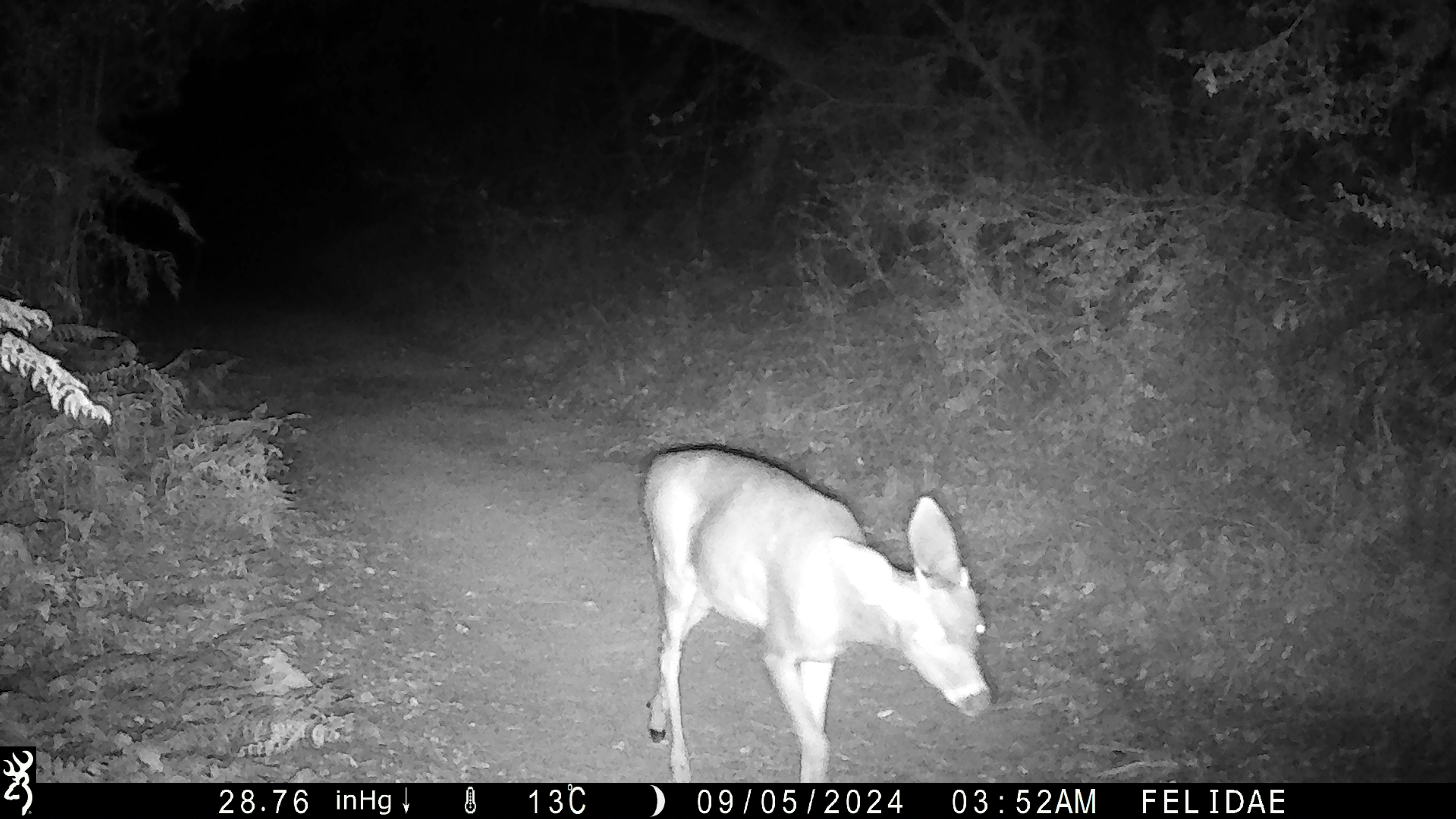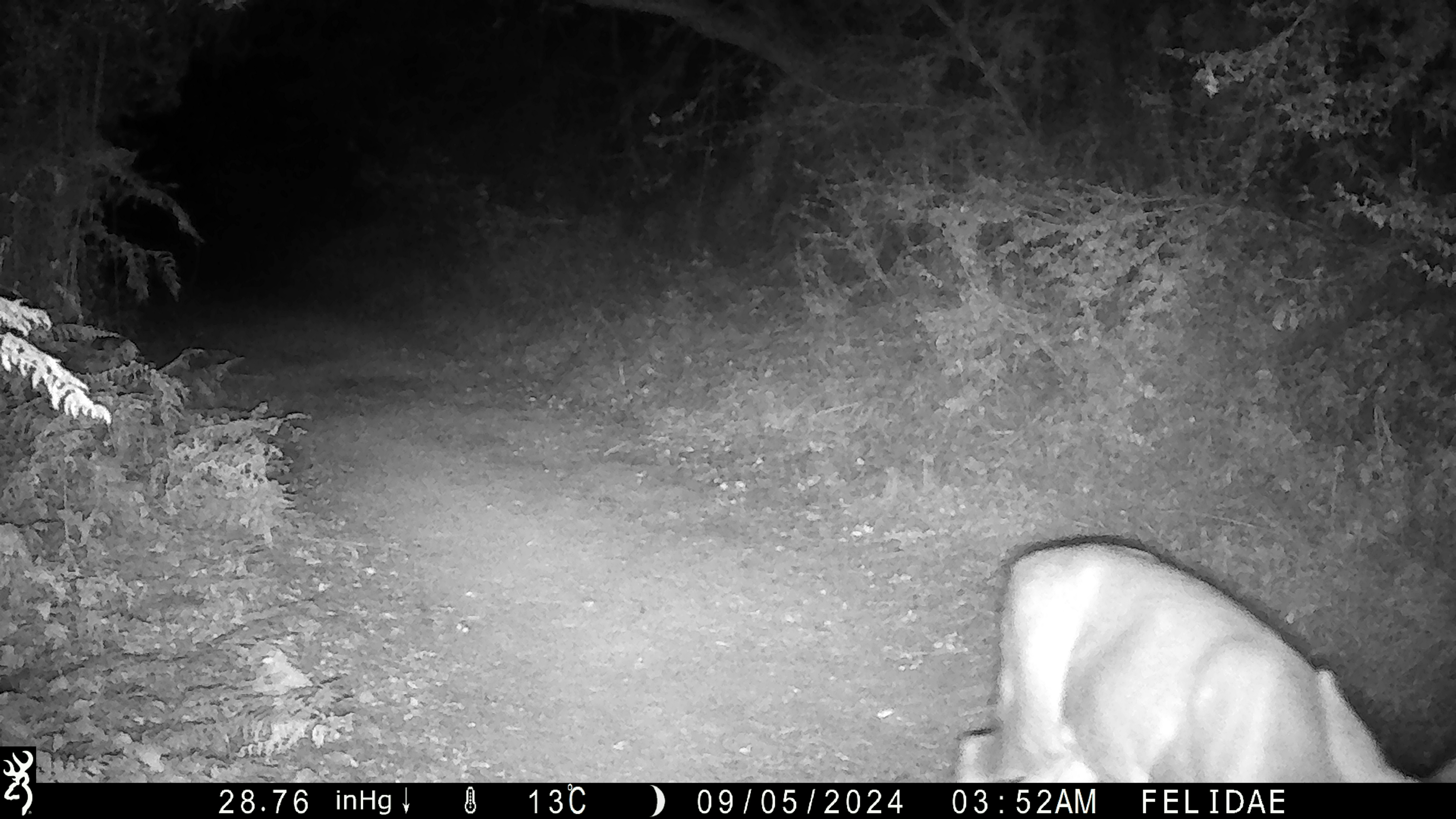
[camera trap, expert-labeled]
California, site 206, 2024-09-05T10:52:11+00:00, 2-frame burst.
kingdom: Animalia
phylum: Chordata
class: Mammalia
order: Artiodactyla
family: Cervidae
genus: Odocoileus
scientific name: Odocoileus hemionus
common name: mule deer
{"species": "mule deer (Odocoileus hemionus)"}